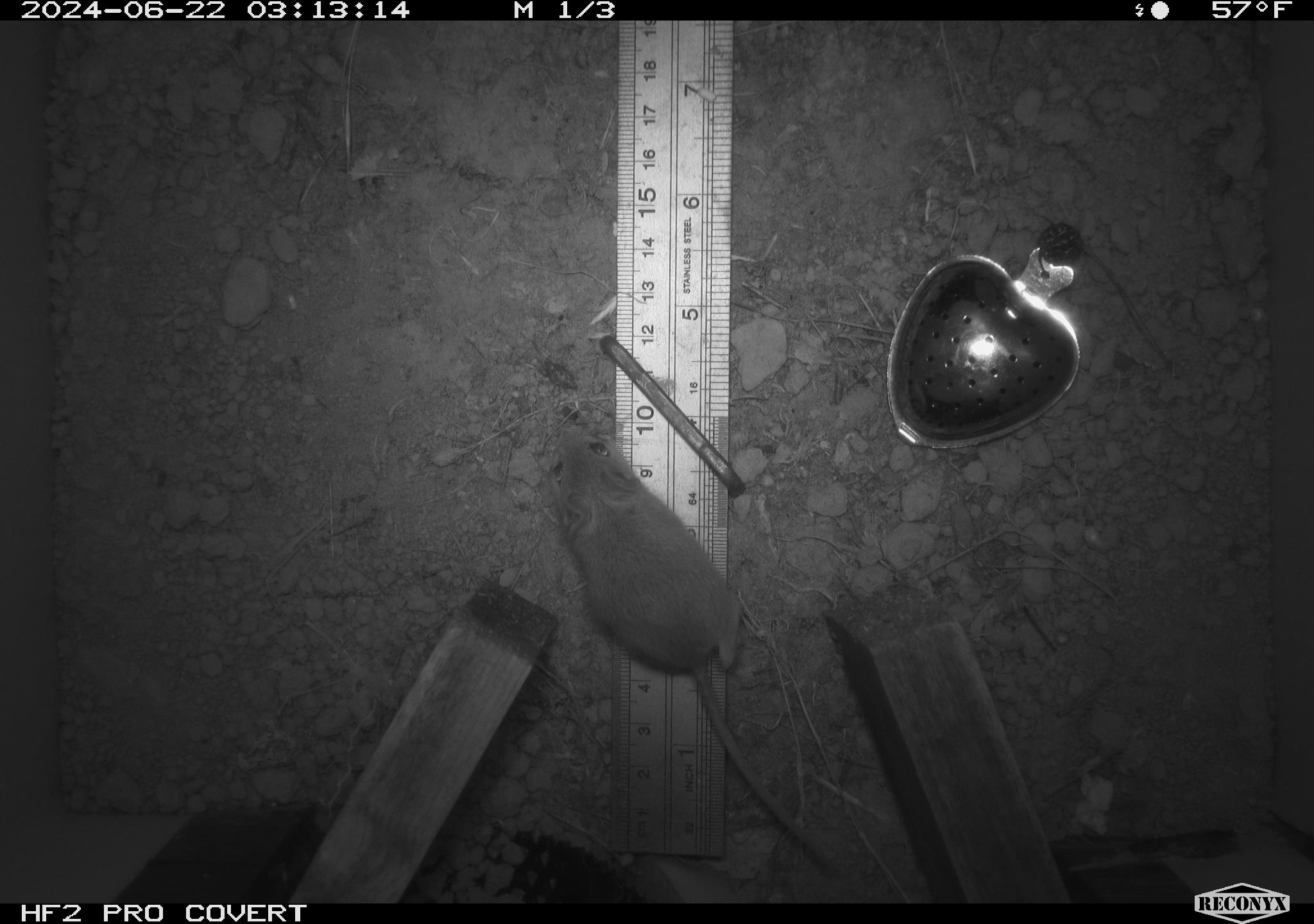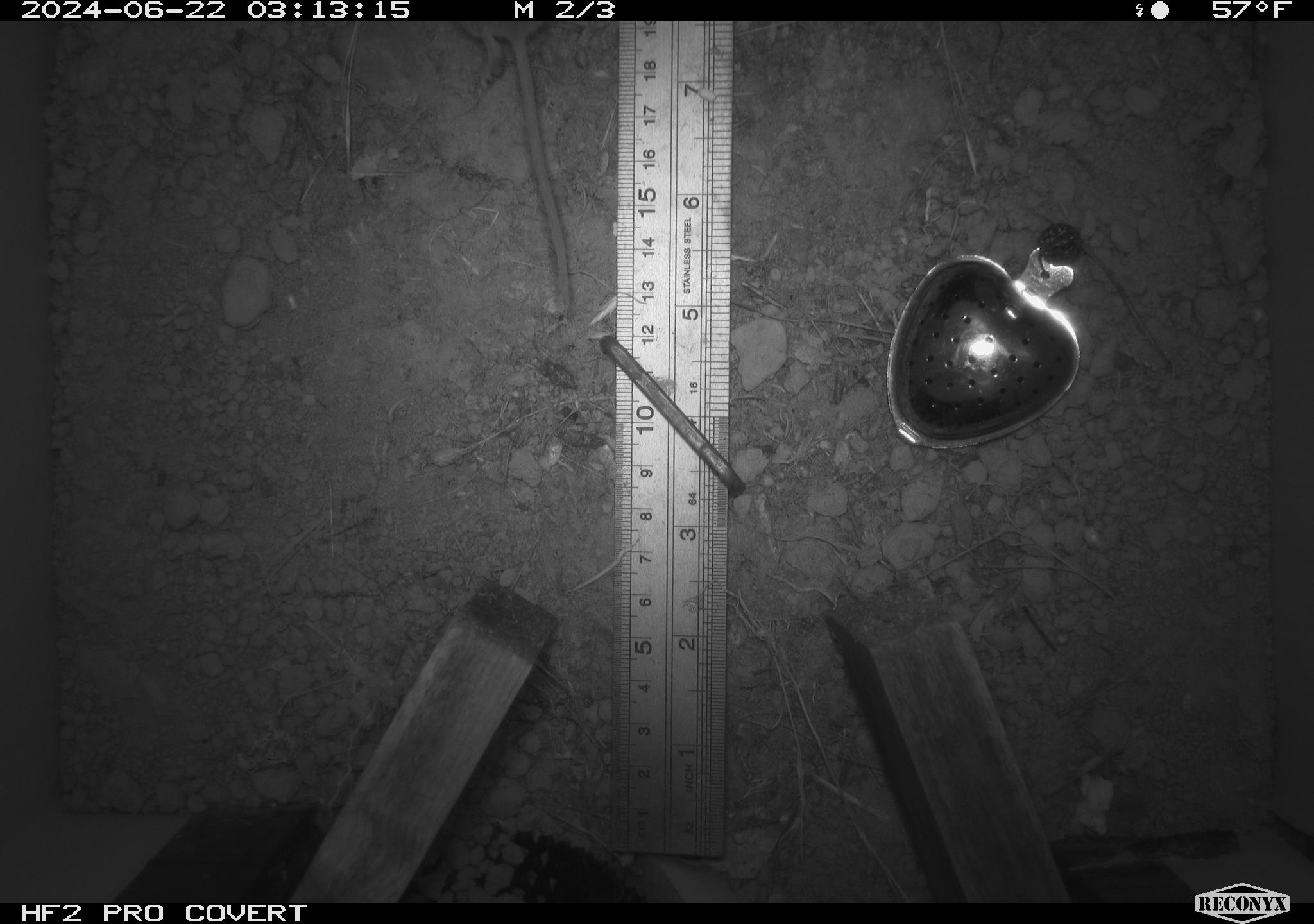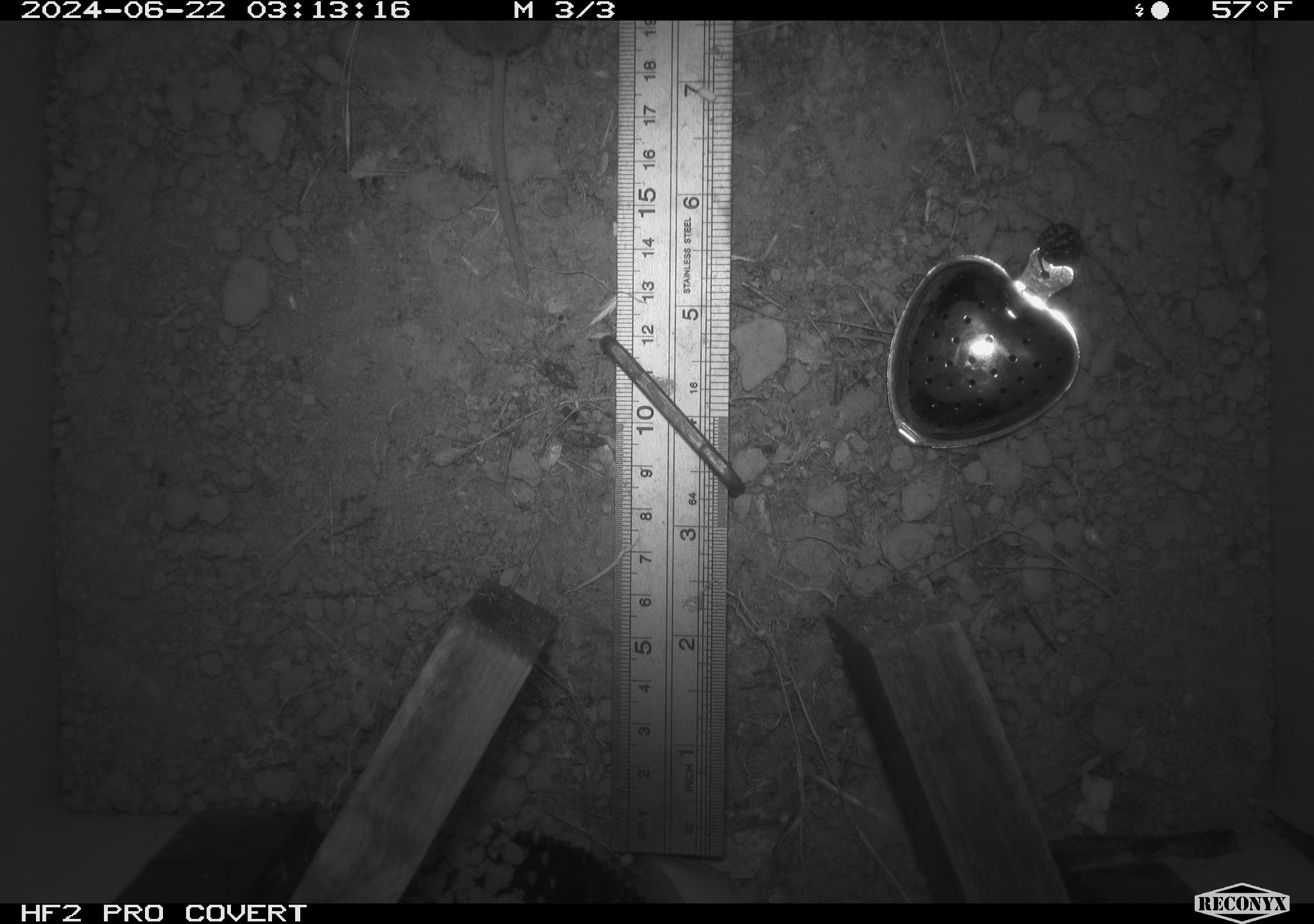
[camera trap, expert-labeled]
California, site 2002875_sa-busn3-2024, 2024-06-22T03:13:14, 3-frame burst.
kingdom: Animalia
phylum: Chordata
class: Mammalia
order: Rodentia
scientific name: Rodentia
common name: mouse species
Mouse species (Rodentia).